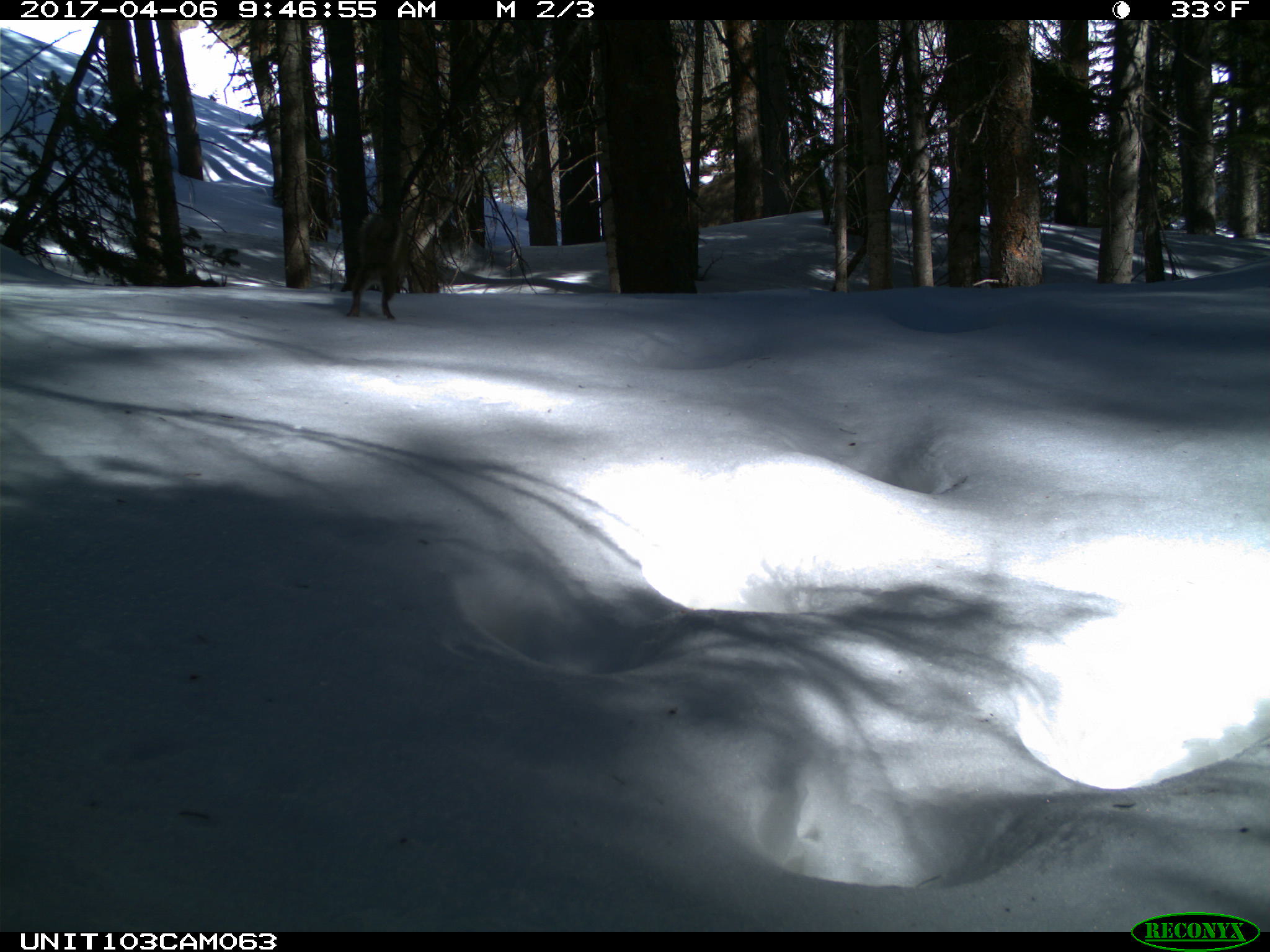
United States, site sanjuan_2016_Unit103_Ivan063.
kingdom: Animalia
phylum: Chordata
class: Mammalia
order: Rodentia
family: Sciuridae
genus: Tamiasciurus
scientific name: Tamiasciurus hudsonicus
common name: american red squirrel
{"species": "Tamiasciurus hudsonicus (american red squirrel)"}